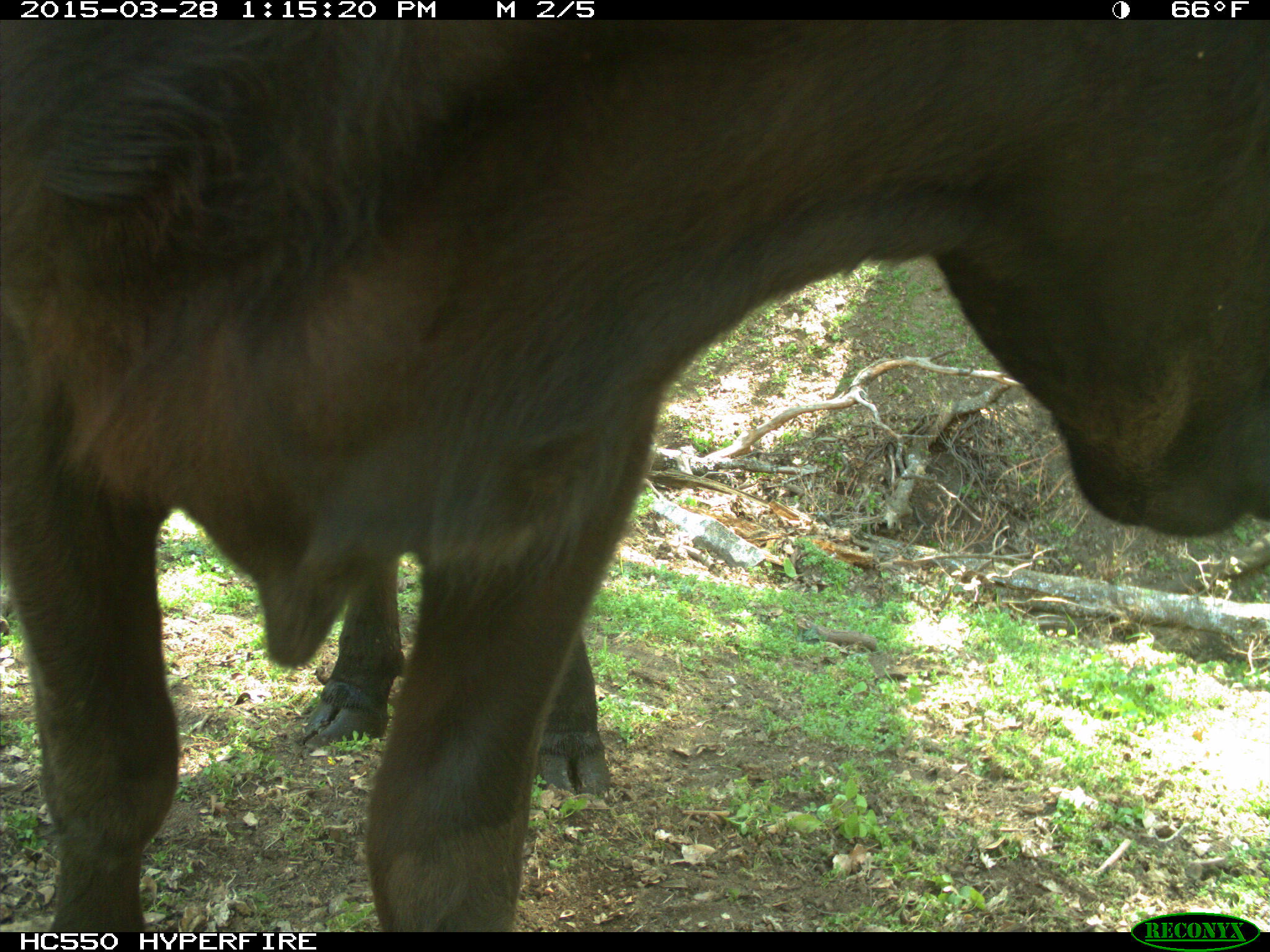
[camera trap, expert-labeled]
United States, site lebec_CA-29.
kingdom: Animalia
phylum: Chordata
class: Mammalia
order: Artiodactyla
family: Bovidae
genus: Bos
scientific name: Bos taurus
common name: domestic cow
Bos taurus (domestic cow).